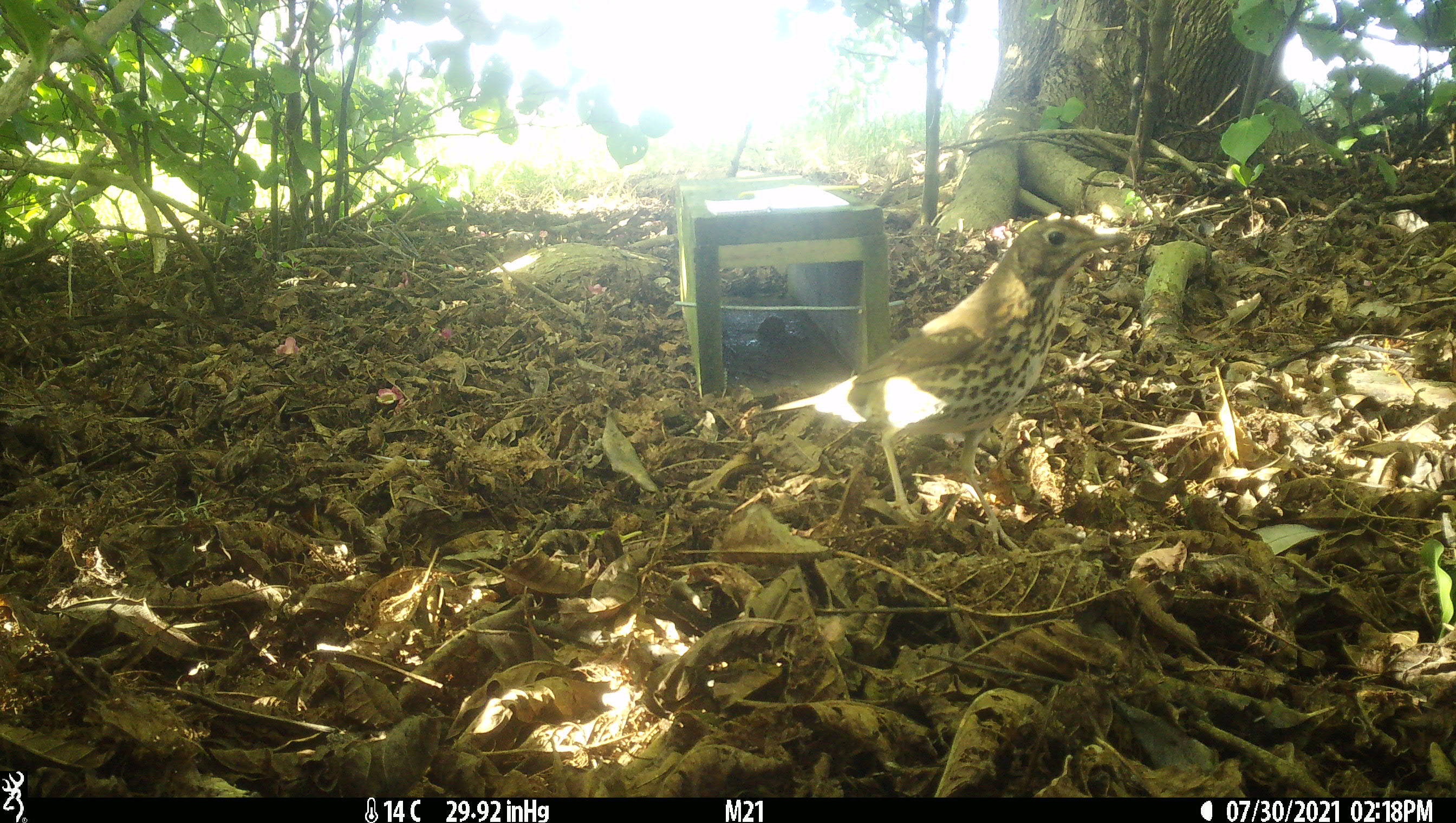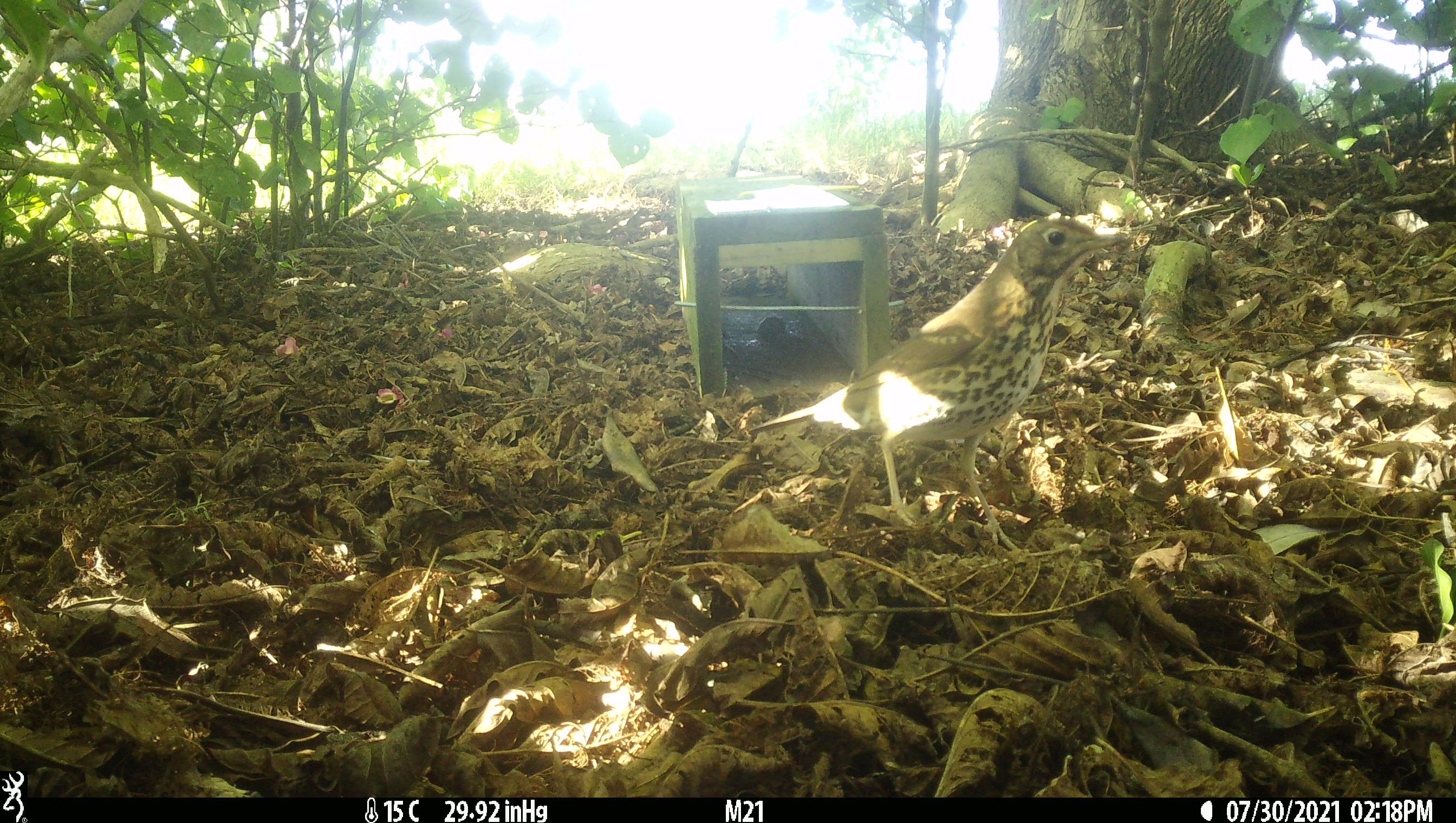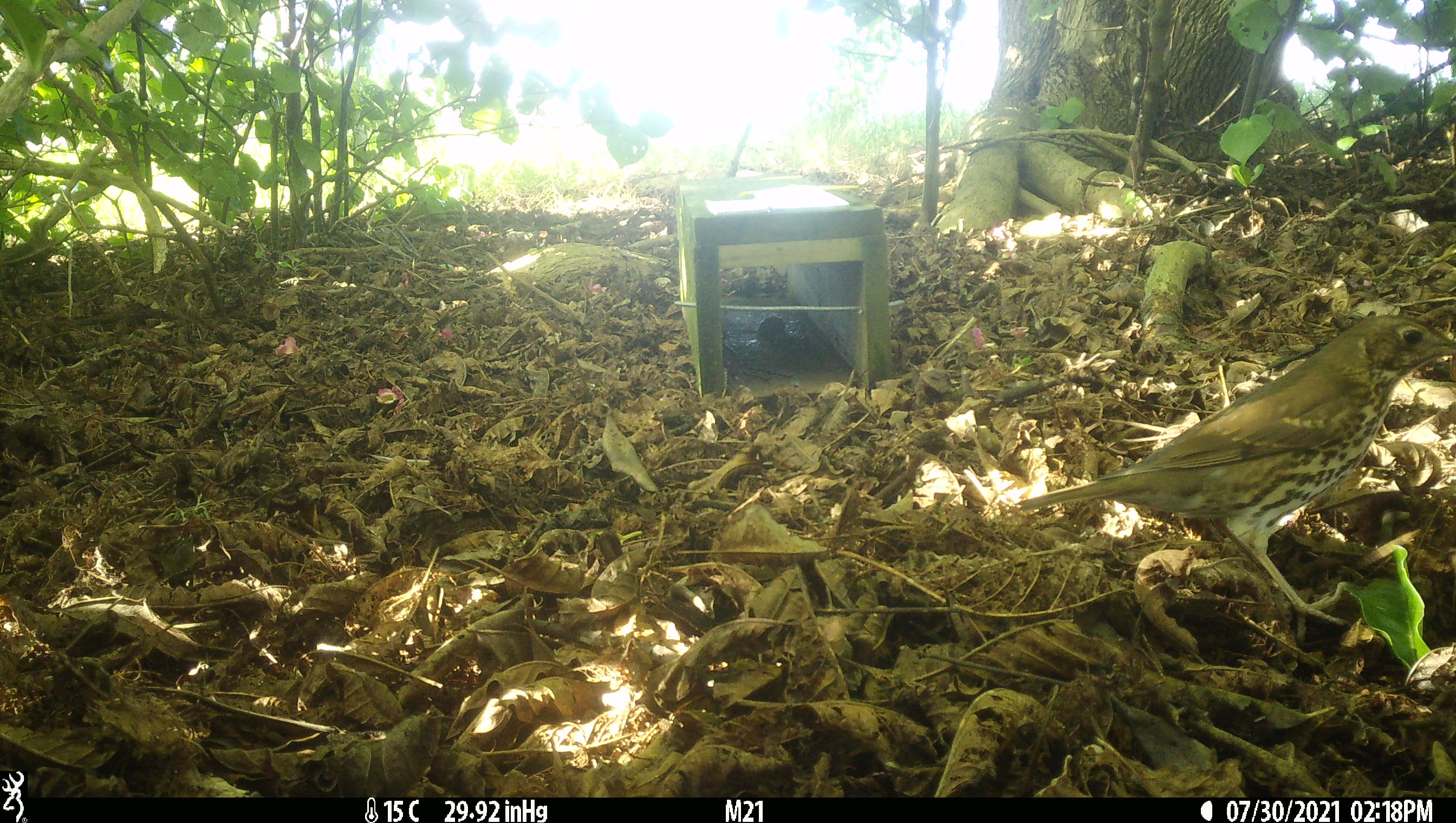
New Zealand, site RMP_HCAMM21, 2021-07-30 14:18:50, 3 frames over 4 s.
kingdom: Animalia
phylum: Chordata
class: Aves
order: Passeriformes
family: Turdidae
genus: Turdus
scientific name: Turdus philomelos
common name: song thrush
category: thrush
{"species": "thrush (song thrush) (Turdus philomelos)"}